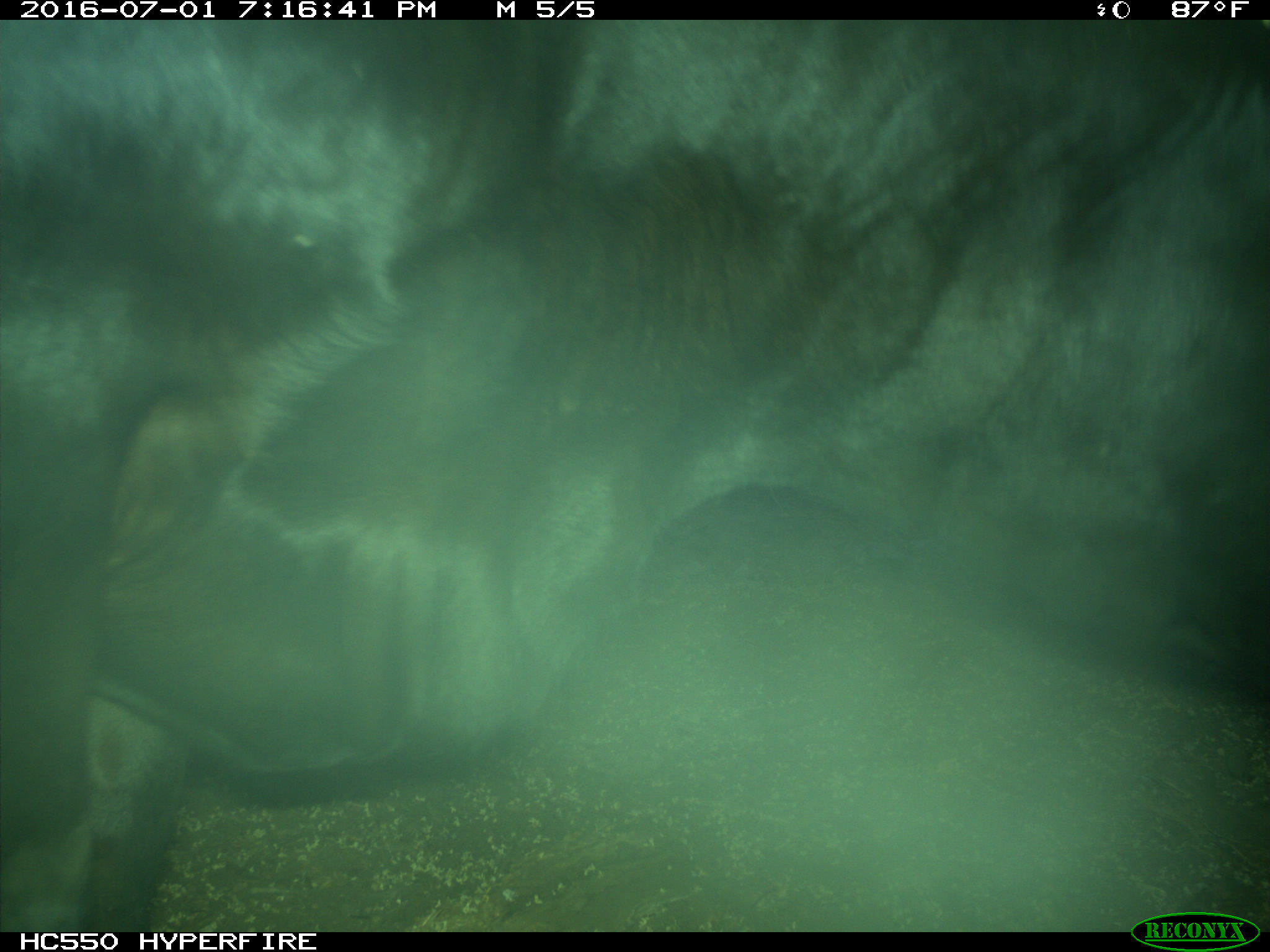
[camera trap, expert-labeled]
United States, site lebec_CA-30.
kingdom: Animalia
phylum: Chordata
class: Mammalia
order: Artiodactyla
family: Bovidae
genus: Bos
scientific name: Bos taurus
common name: domestic cow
Bos taurus (domestic cow).